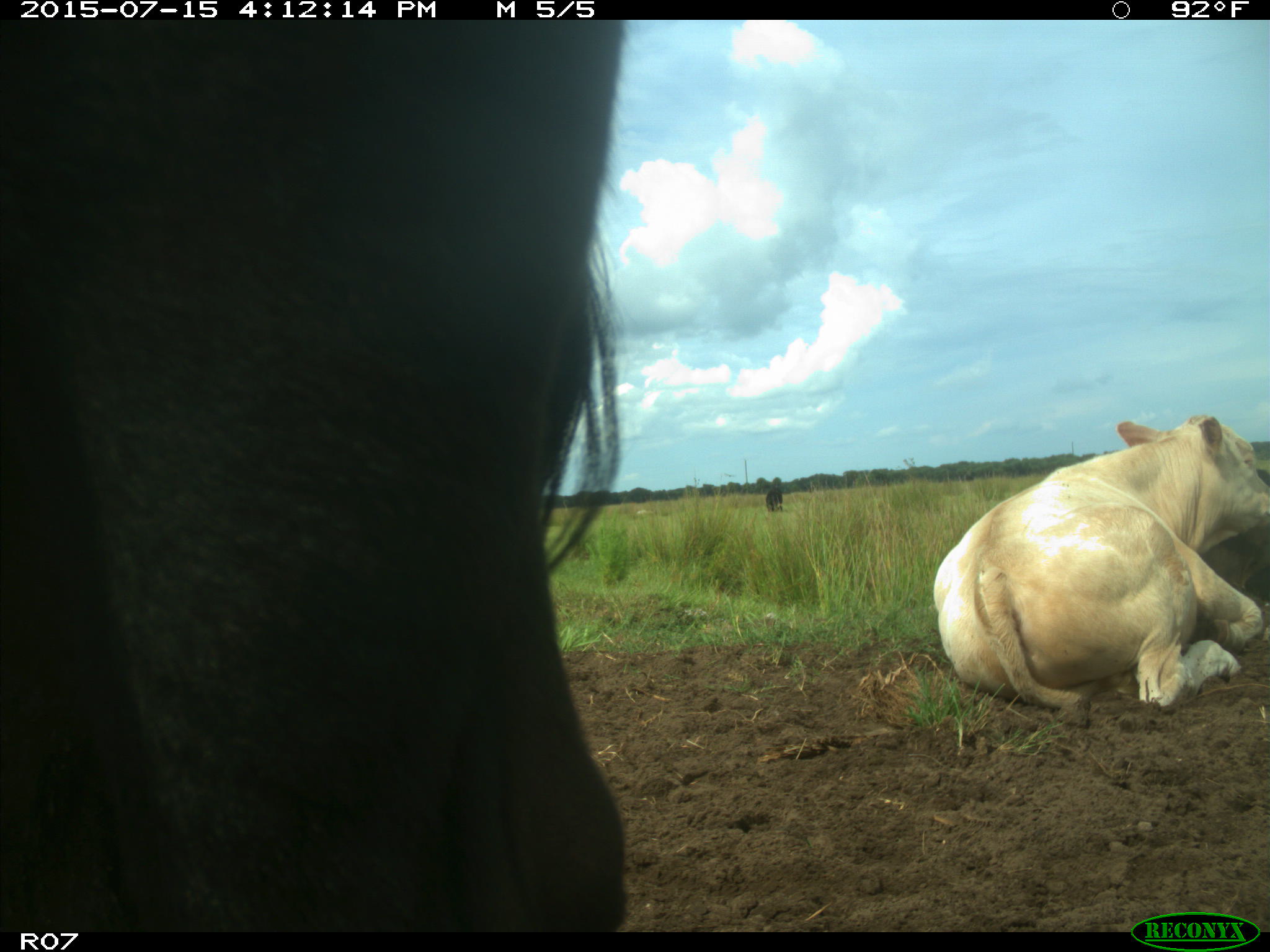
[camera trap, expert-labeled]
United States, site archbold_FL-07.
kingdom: Animalia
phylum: Chordata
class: Mammalia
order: Artiodactyla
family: Bovidae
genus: Bos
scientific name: Bos taurus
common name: domestic cow